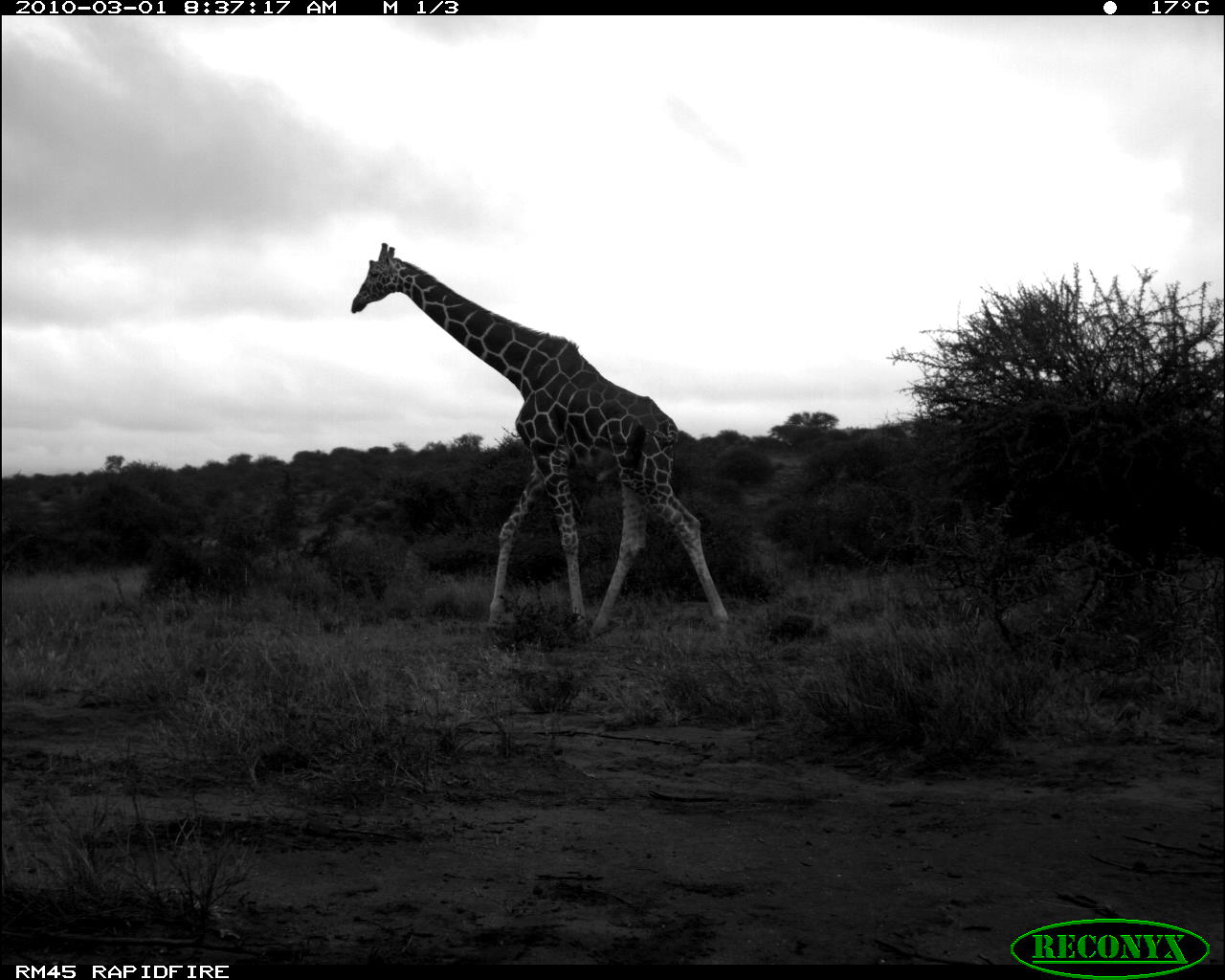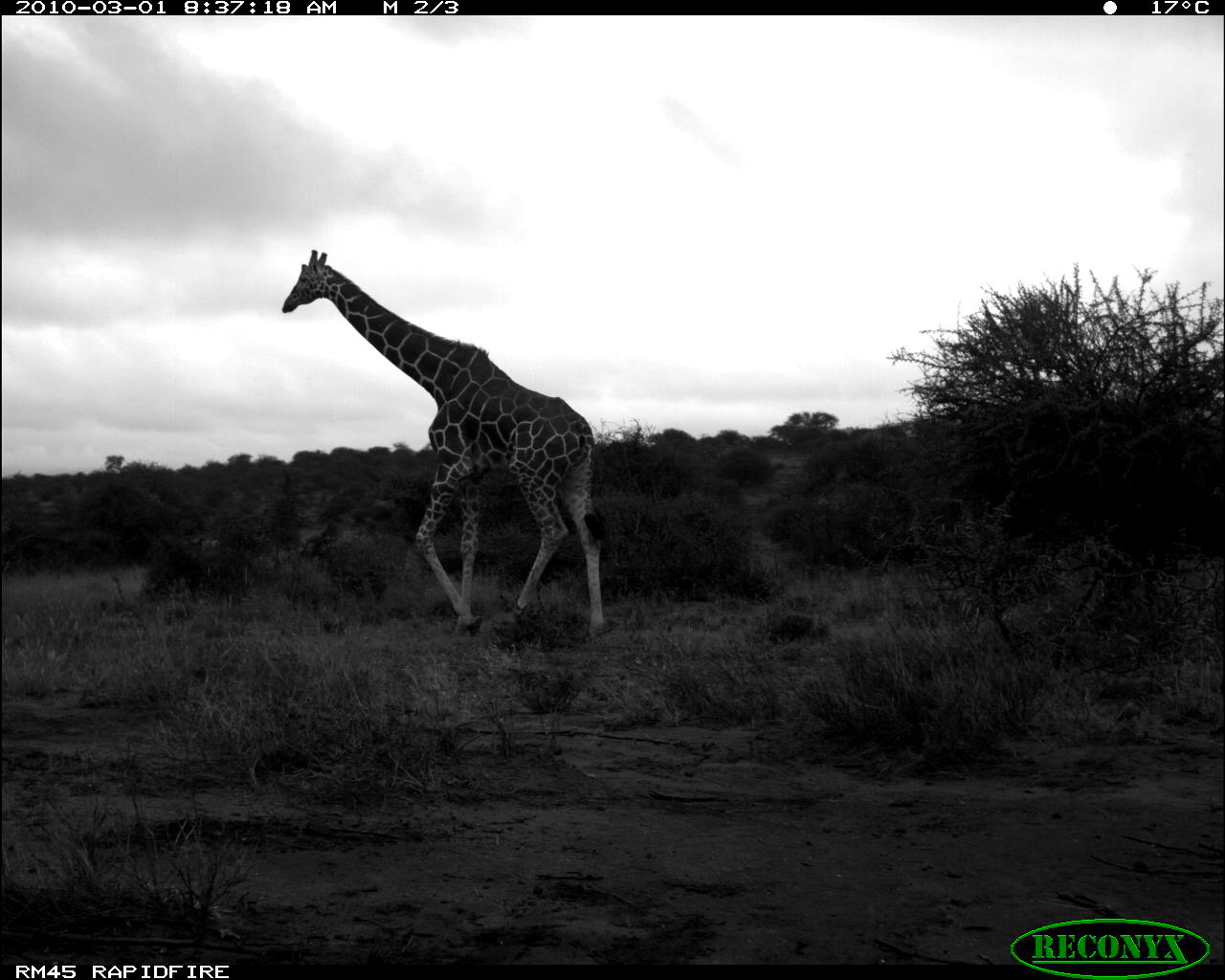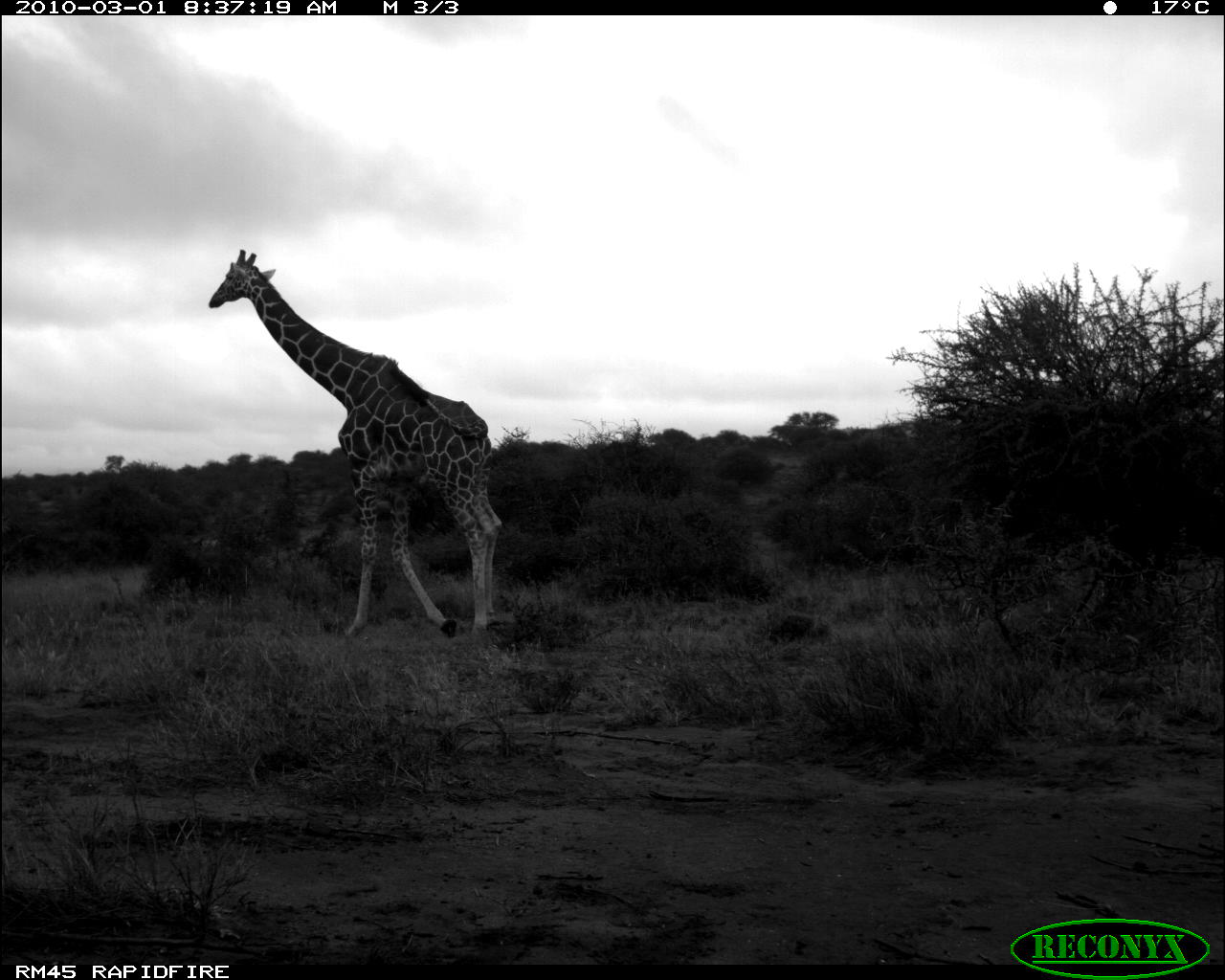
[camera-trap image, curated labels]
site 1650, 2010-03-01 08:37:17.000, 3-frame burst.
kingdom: Animalia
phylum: Chordata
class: Mammalia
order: Artiodactyla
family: Giraffidae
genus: Giraffa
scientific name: Giraffa camelopardalis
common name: giraffe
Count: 1.